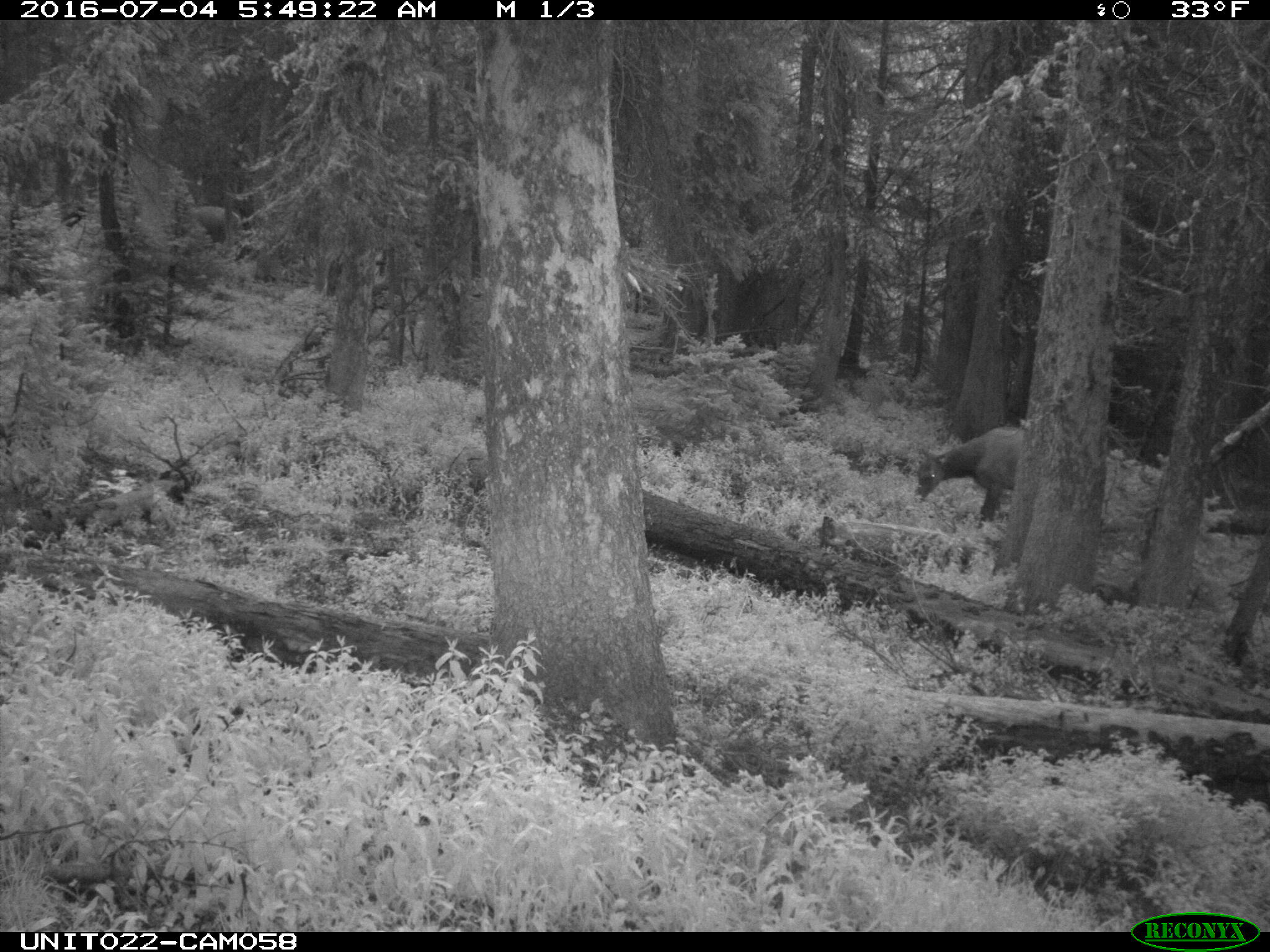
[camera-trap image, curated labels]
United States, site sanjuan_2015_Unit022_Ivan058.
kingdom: Animalia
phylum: Chordata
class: Mammalia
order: Artiodactyla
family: Cervidae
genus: Cervus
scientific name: Cervus elaphus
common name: red deer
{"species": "Cervus elaphus (red deer)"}